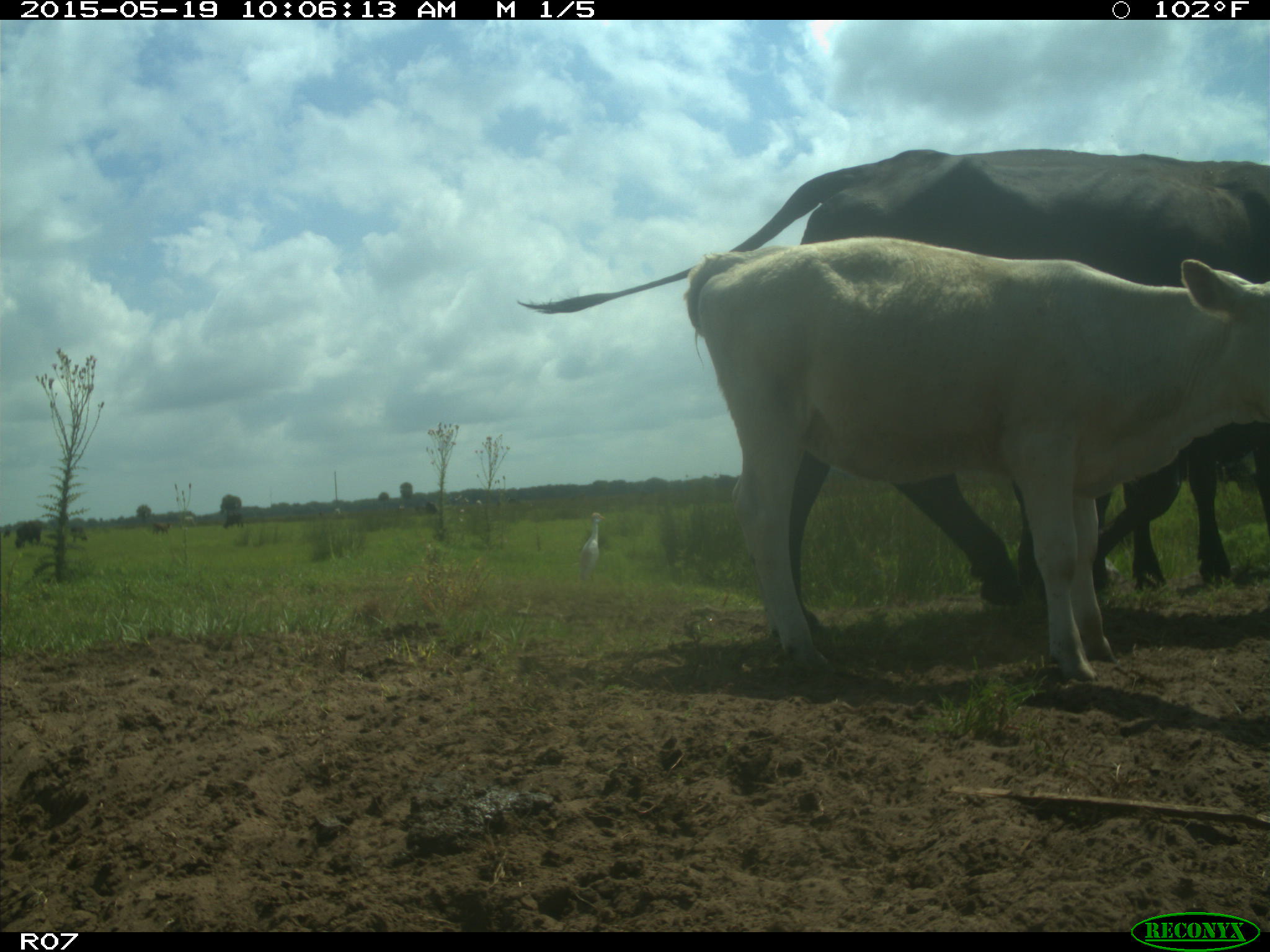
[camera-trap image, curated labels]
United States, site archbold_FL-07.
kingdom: Animalia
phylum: Chordata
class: Mammalia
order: Artiodactyla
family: Bovidae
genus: Bos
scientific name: Bos taurus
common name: domestic cow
Bos taurus (domestic cow).